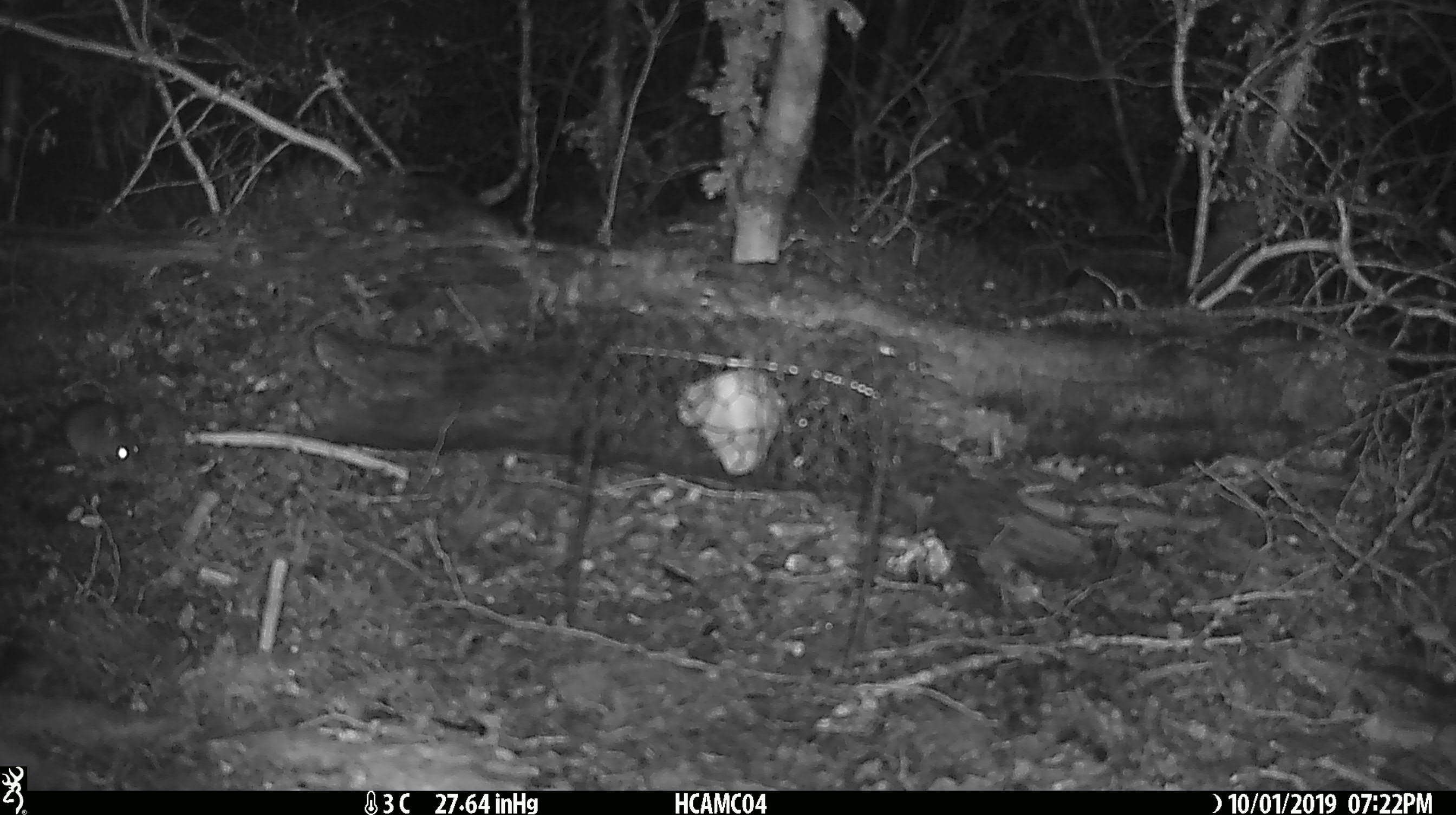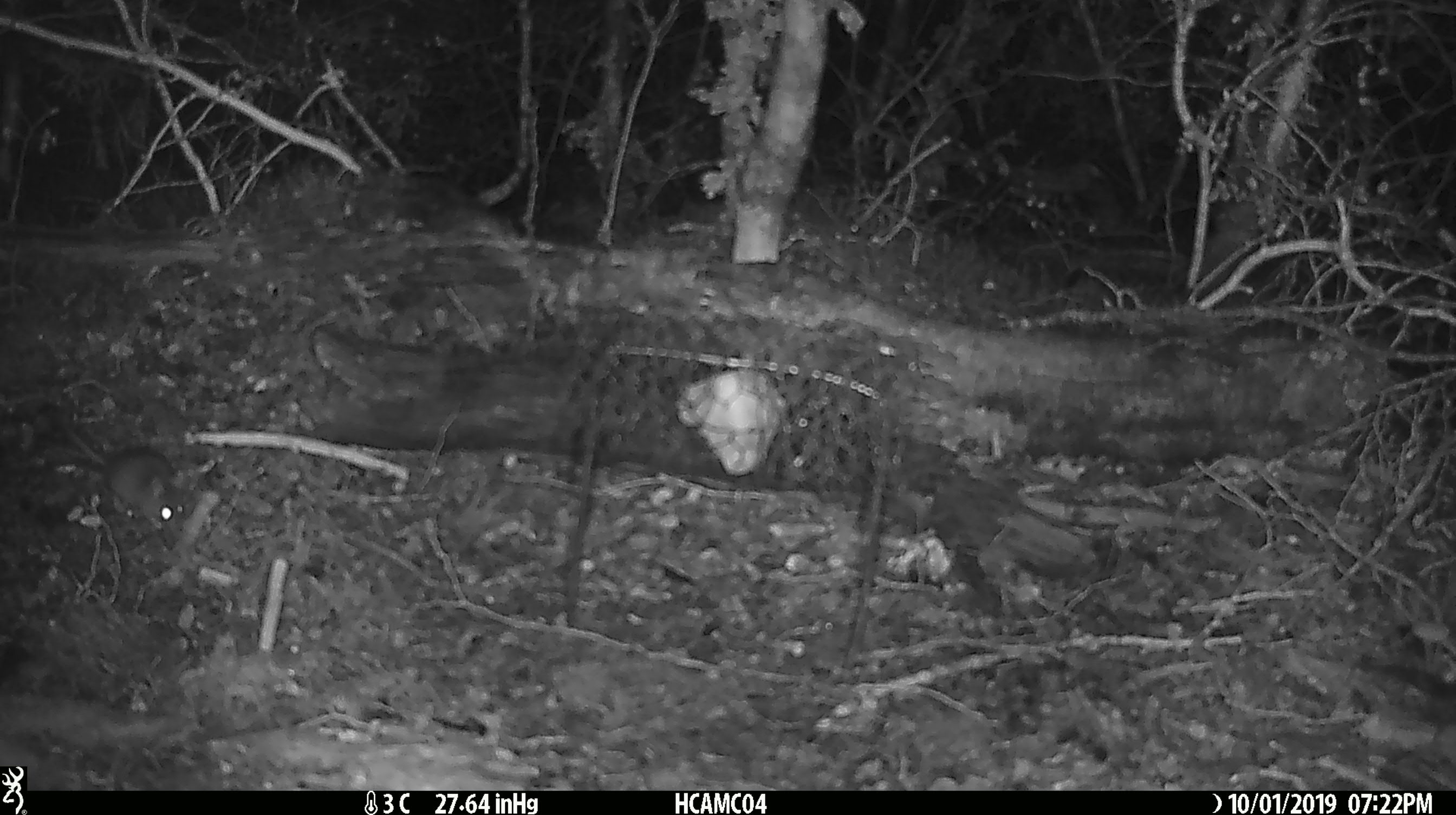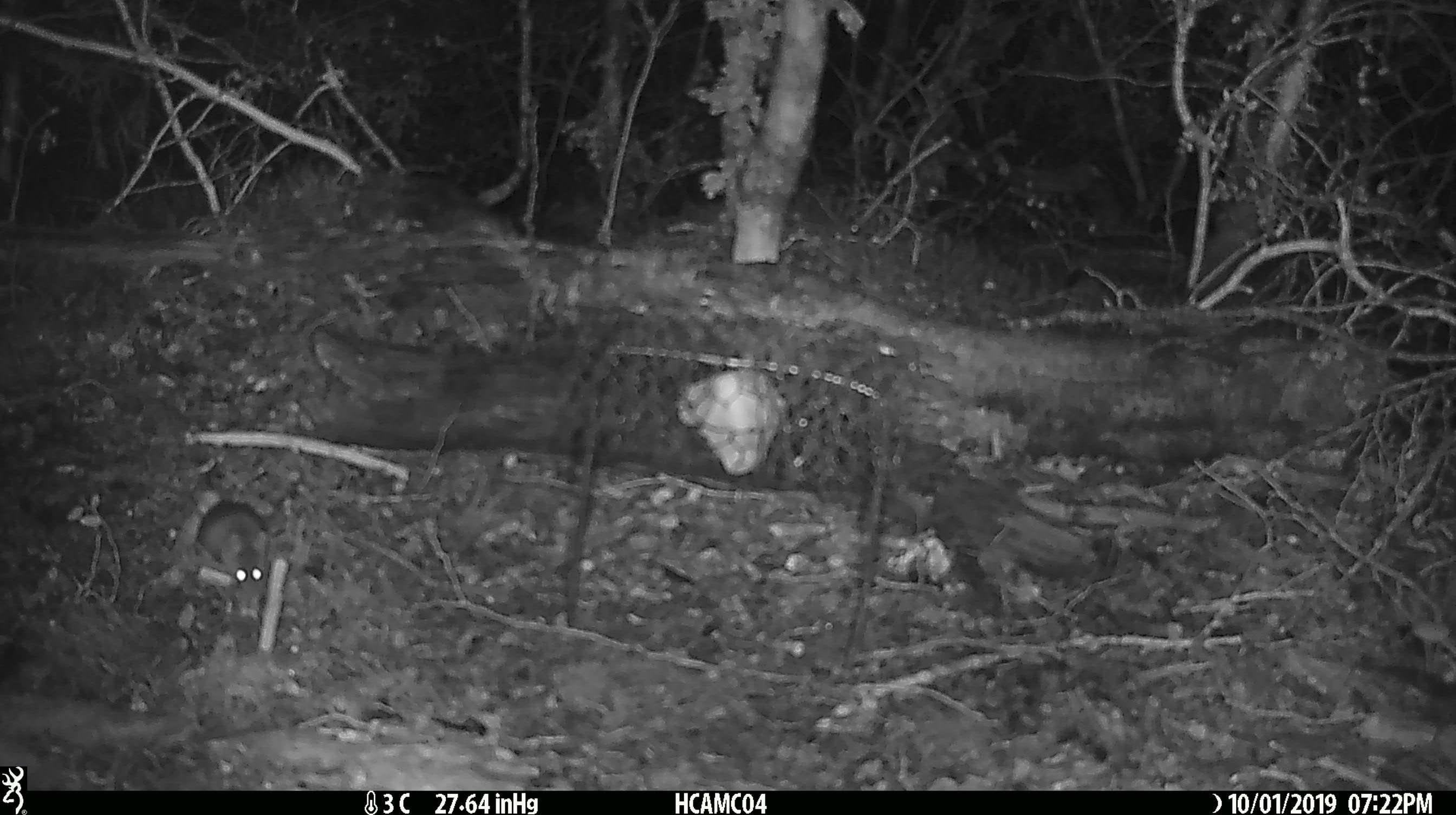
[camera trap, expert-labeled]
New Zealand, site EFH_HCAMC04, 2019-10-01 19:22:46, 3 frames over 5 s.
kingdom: Animalia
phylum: Chordata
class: Mammalia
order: Rodentia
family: Muridae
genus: Mus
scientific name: Mus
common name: mouse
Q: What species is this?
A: Mouse (Mus).